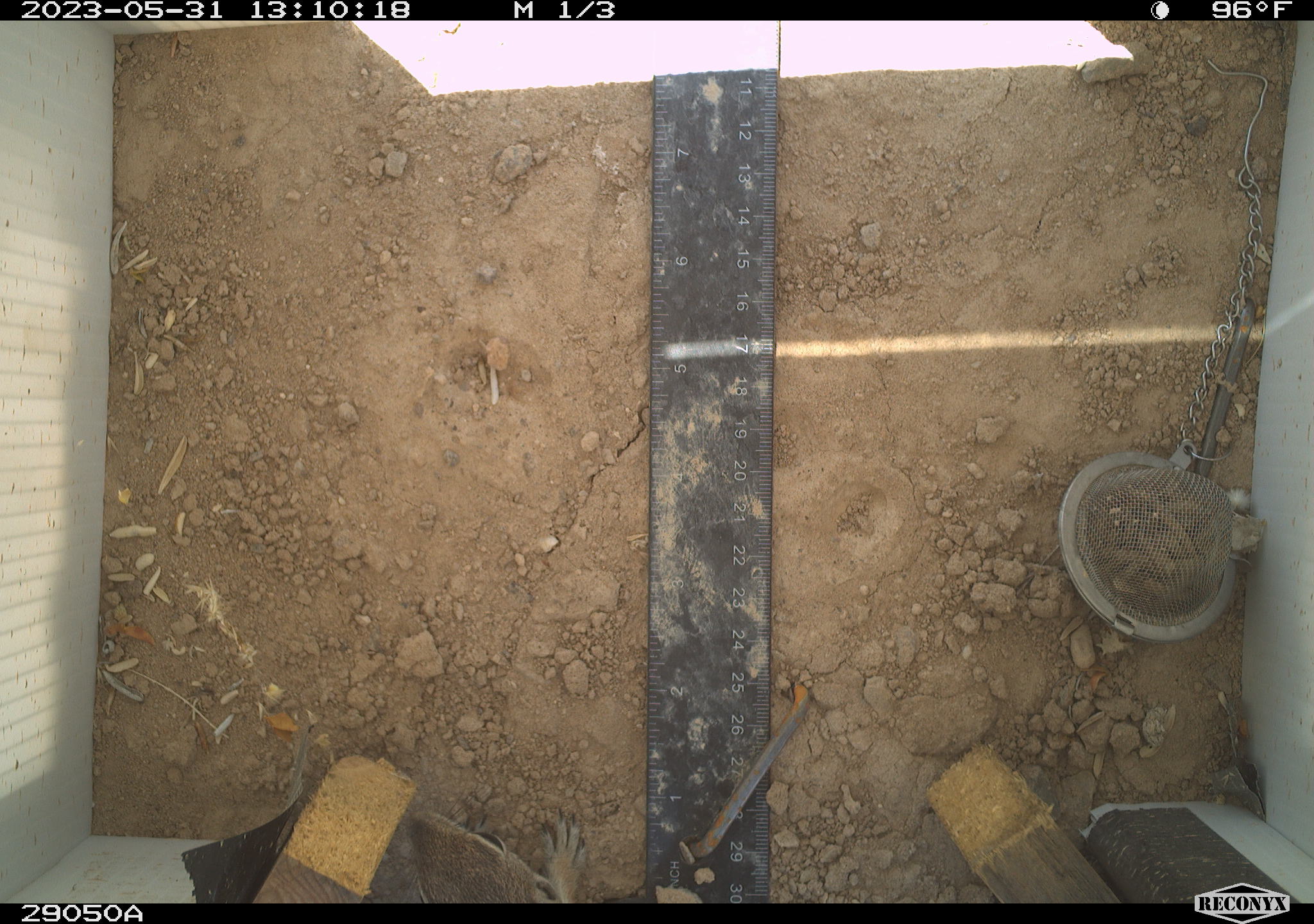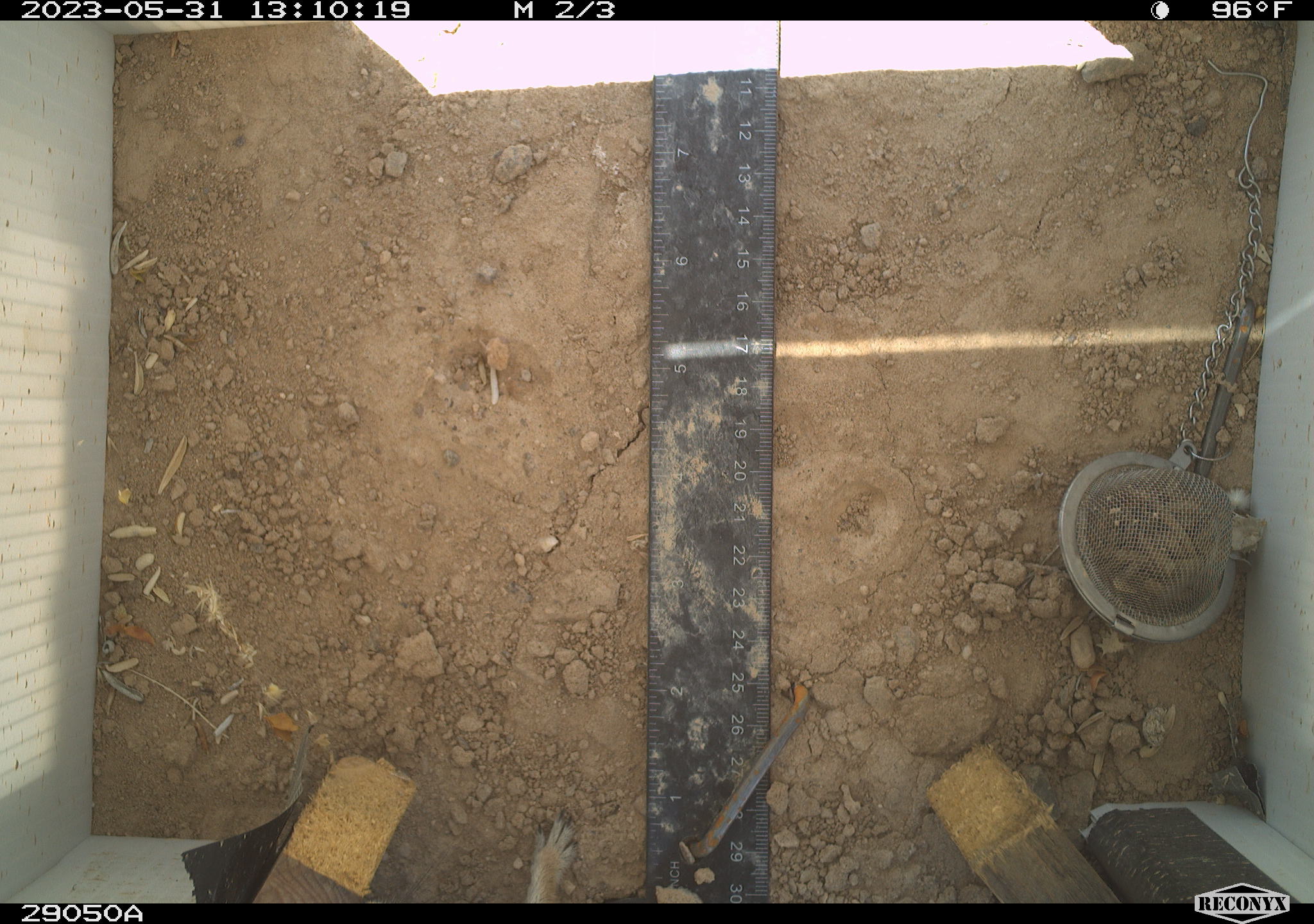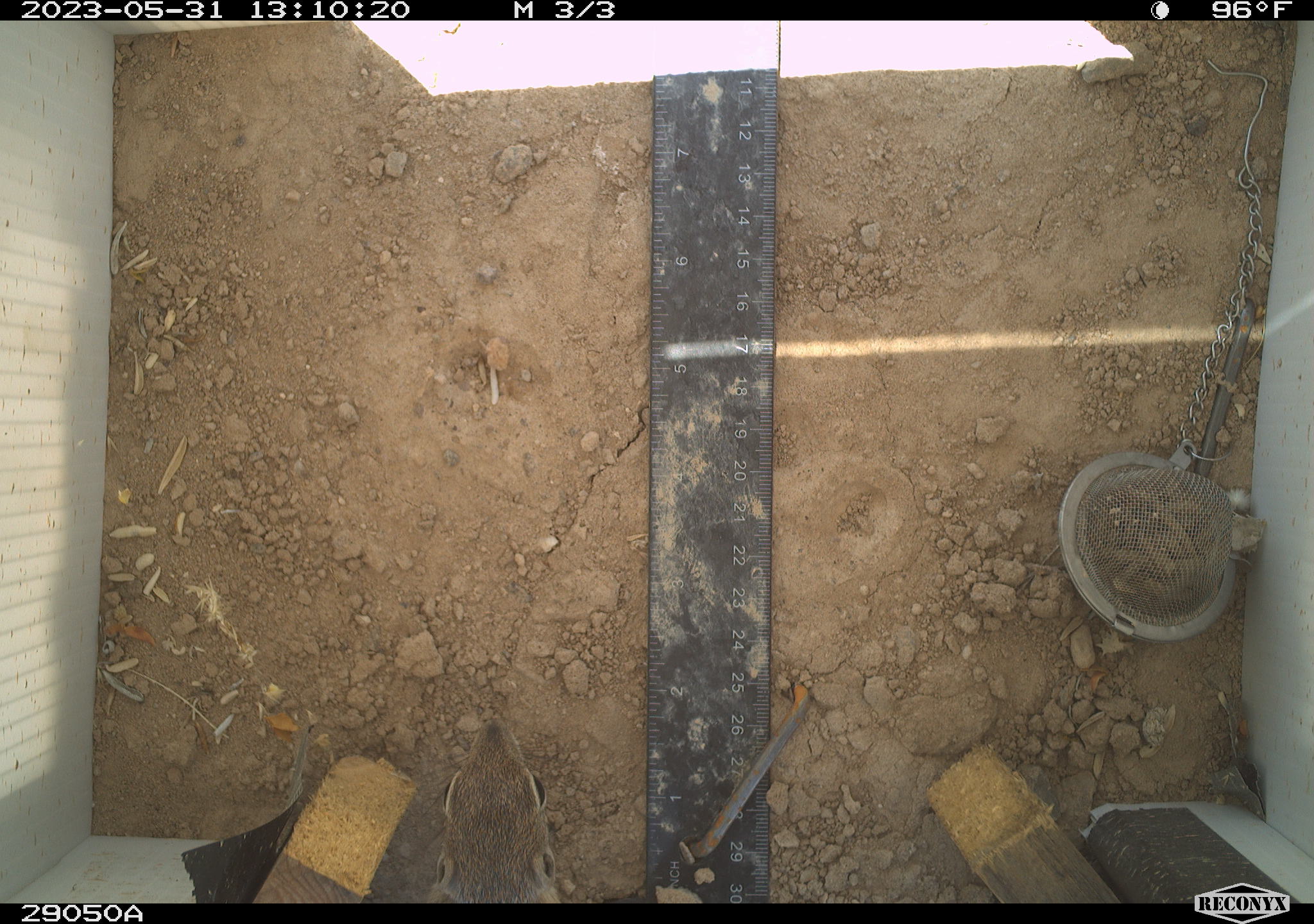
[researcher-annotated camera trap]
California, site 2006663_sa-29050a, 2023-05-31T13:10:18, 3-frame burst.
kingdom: Animalia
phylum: Chordata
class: Mammalia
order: Rodentia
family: Sciuridae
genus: Ammospermophilus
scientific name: Ammospermophilus leucurus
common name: white-tailed antelope squirrel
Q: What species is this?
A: White-tailed antelope squirrel (Ammospermophilus leucurus).